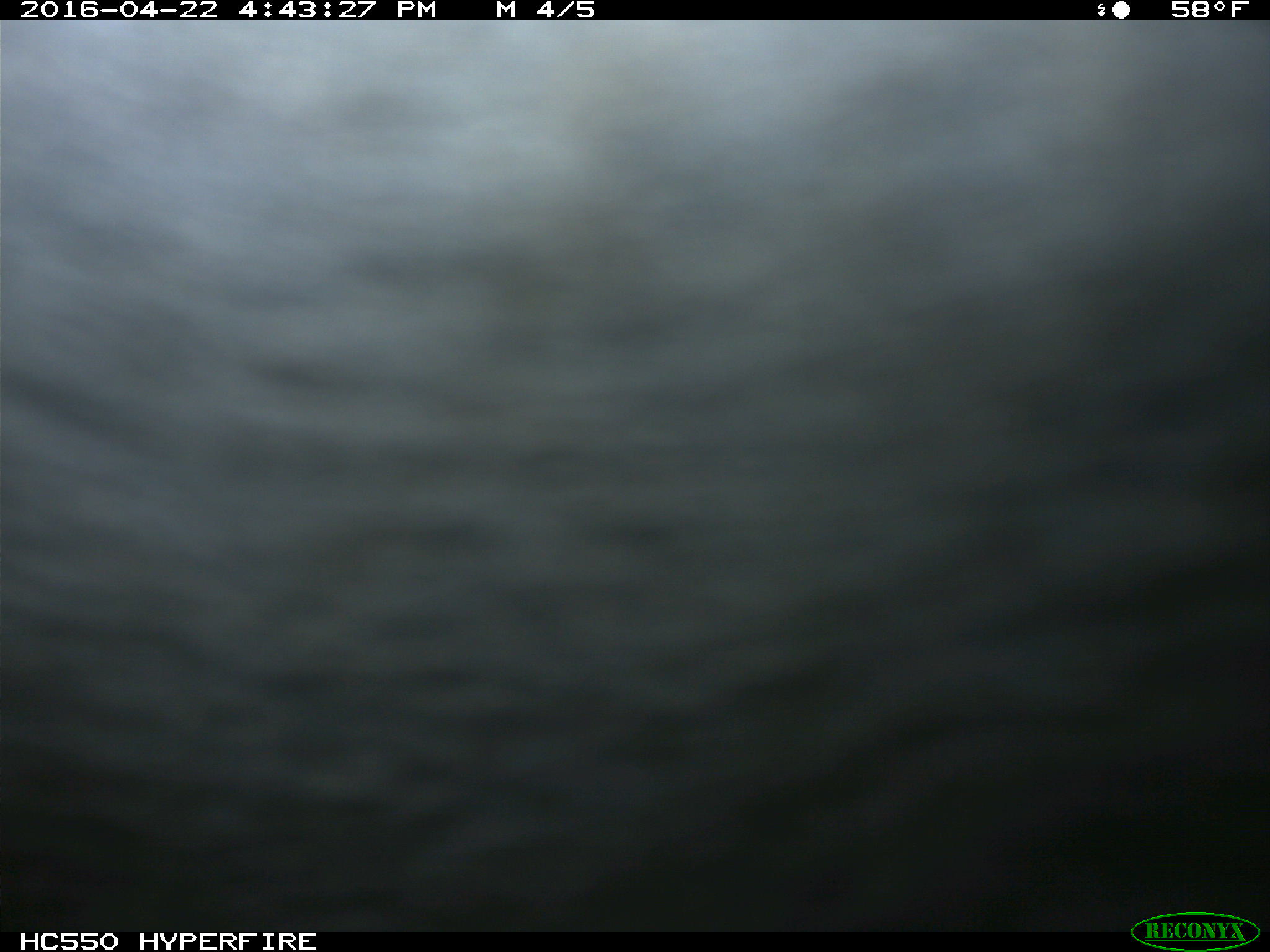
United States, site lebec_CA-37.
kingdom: Animalia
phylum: Chordata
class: Mammalia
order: Artiodactyla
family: Bovidae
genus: Bos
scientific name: Bos taurus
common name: domestic cow